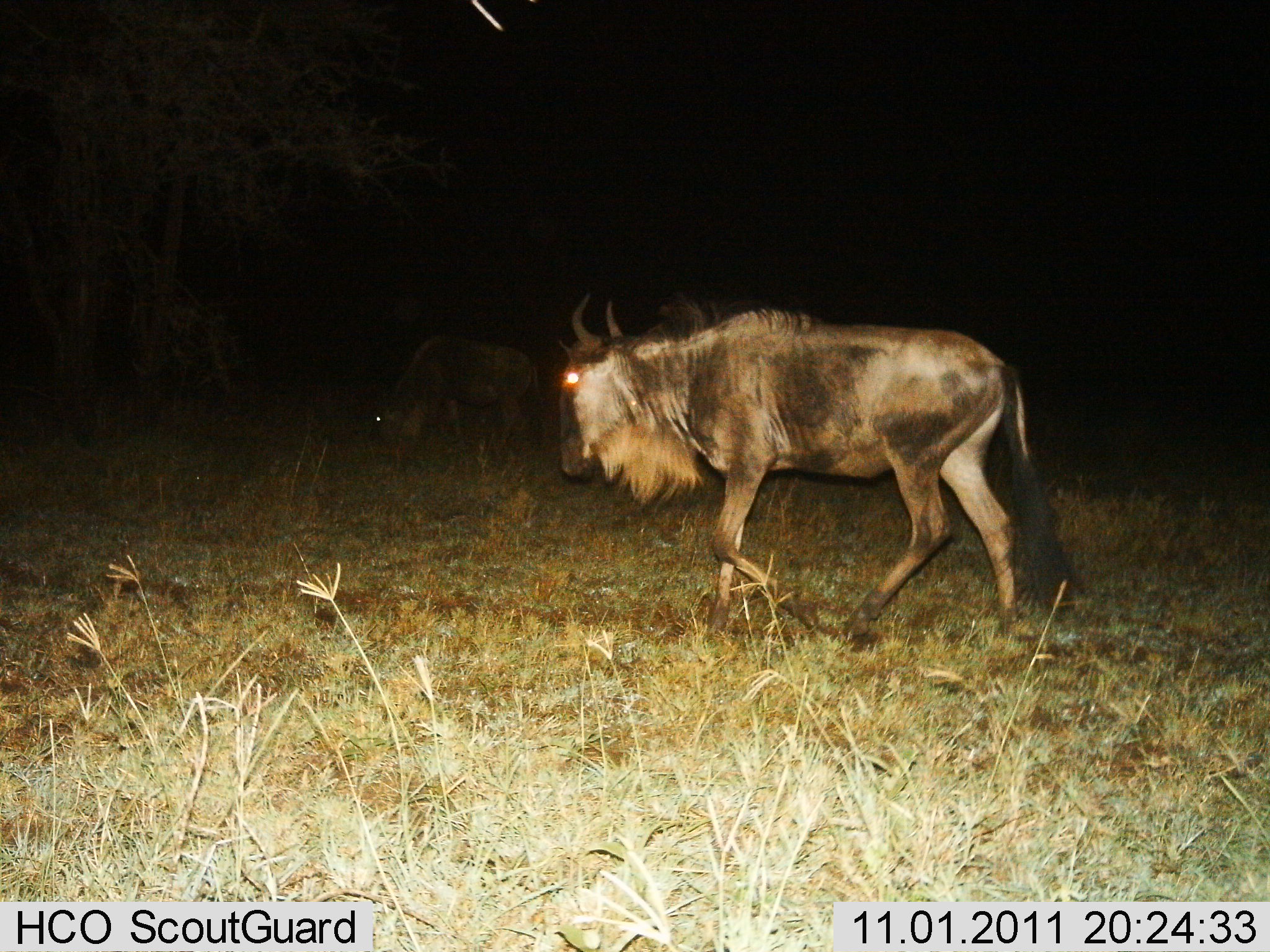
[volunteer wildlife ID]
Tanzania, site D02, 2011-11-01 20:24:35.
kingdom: Animalia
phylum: Chordata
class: Mammalia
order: Artiodactyla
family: Bovidae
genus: Connochaetes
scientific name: Connochaetes taurinus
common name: blue wildebeest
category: wildebeest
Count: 2.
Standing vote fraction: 10%.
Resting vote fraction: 0%.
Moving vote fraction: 100%.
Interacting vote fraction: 0%.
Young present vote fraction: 0%.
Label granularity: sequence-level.